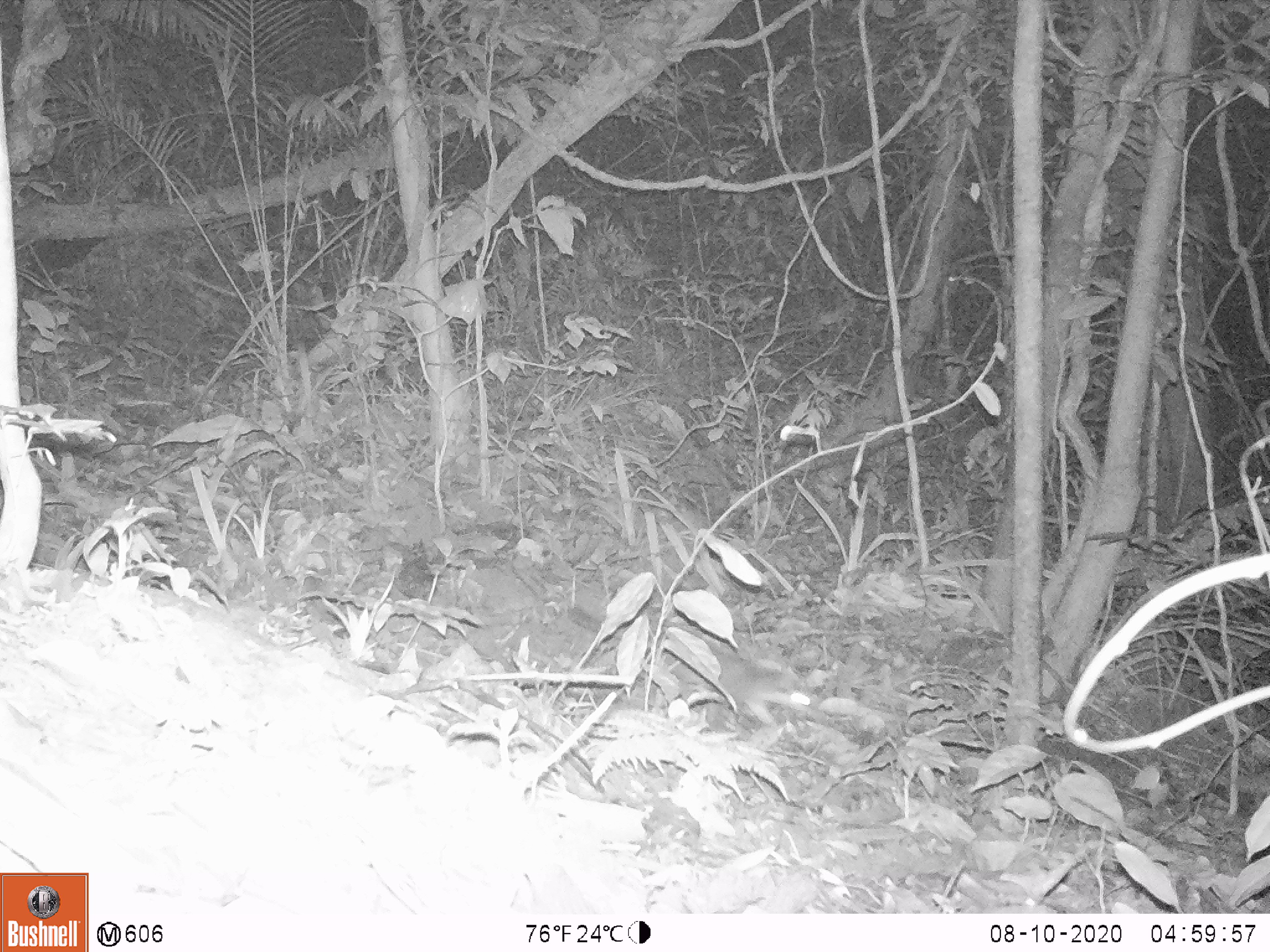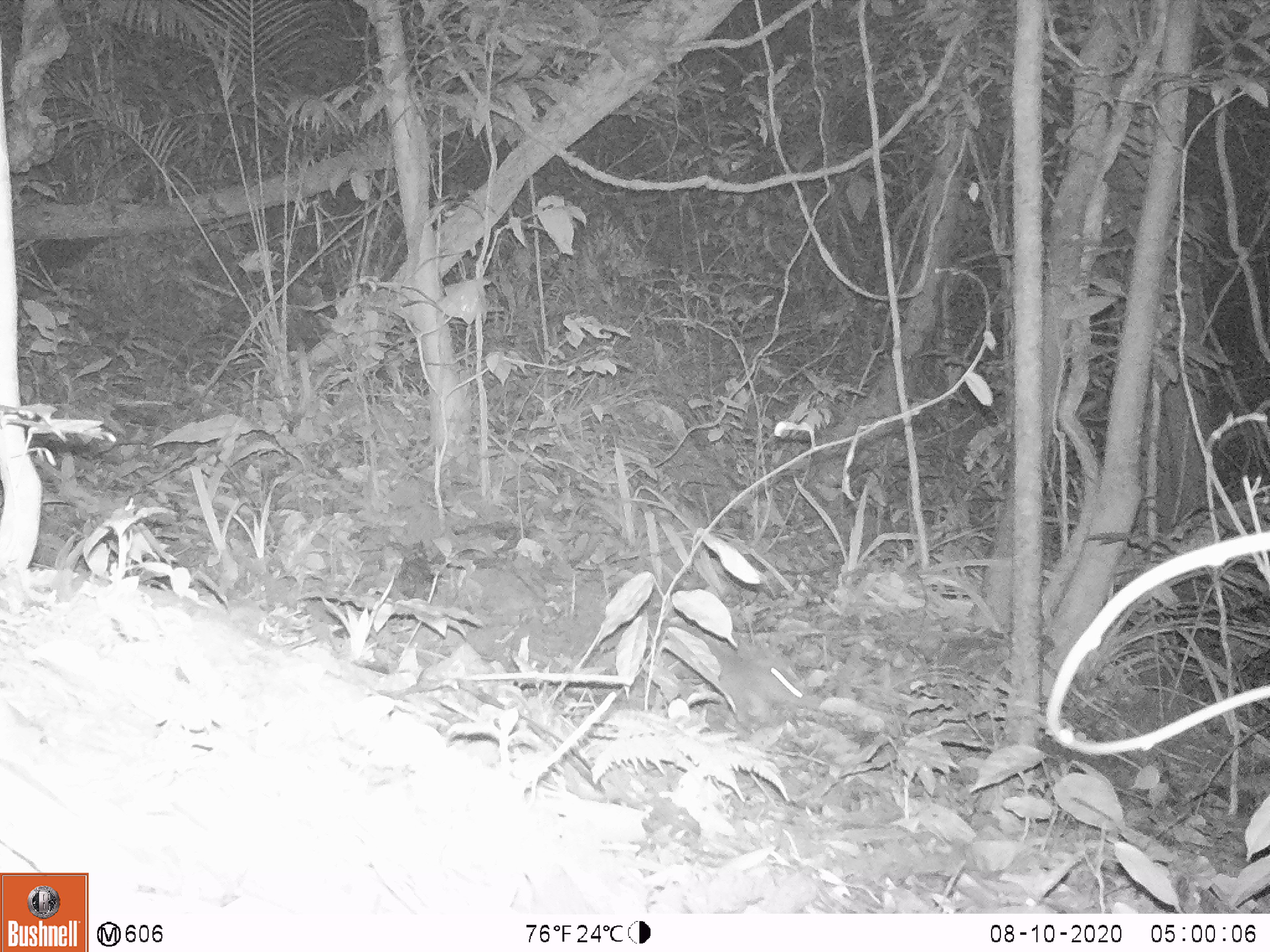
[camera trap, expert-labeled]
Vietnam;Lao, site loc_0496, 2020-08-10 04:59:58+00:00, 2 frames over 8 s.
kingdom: Animalia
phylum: Chordata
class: Mammalia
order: Carnivora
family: Mustelidae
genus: Melogale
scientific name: Melogale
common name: ferret badger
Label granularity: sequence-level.